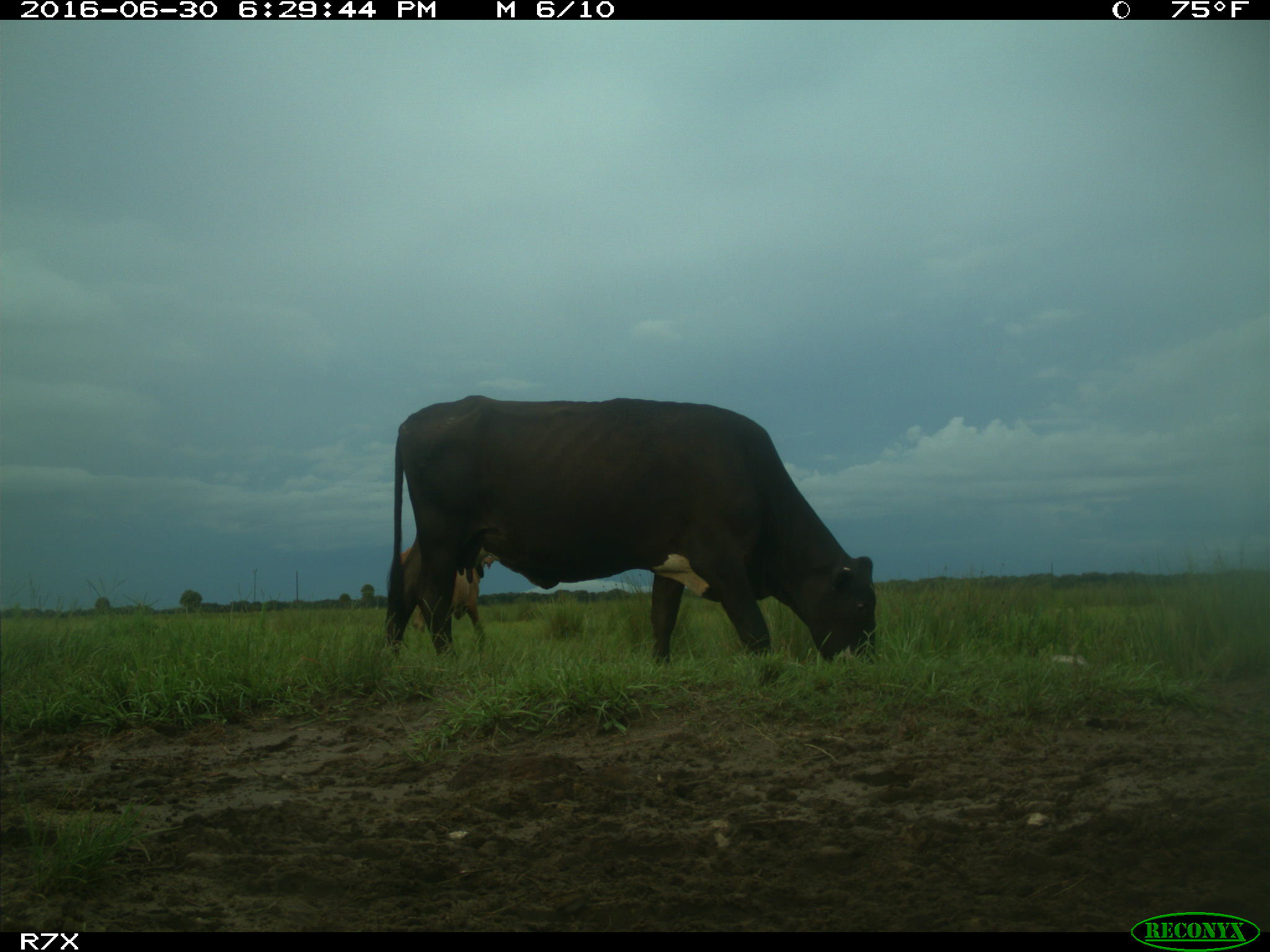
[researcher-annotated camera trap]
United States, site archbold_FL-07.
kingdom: Animalia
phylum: Chordata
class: Mammalia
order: Artiodactyla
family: Bovidae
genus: Bos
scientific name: Bos taurus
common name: domestic cow